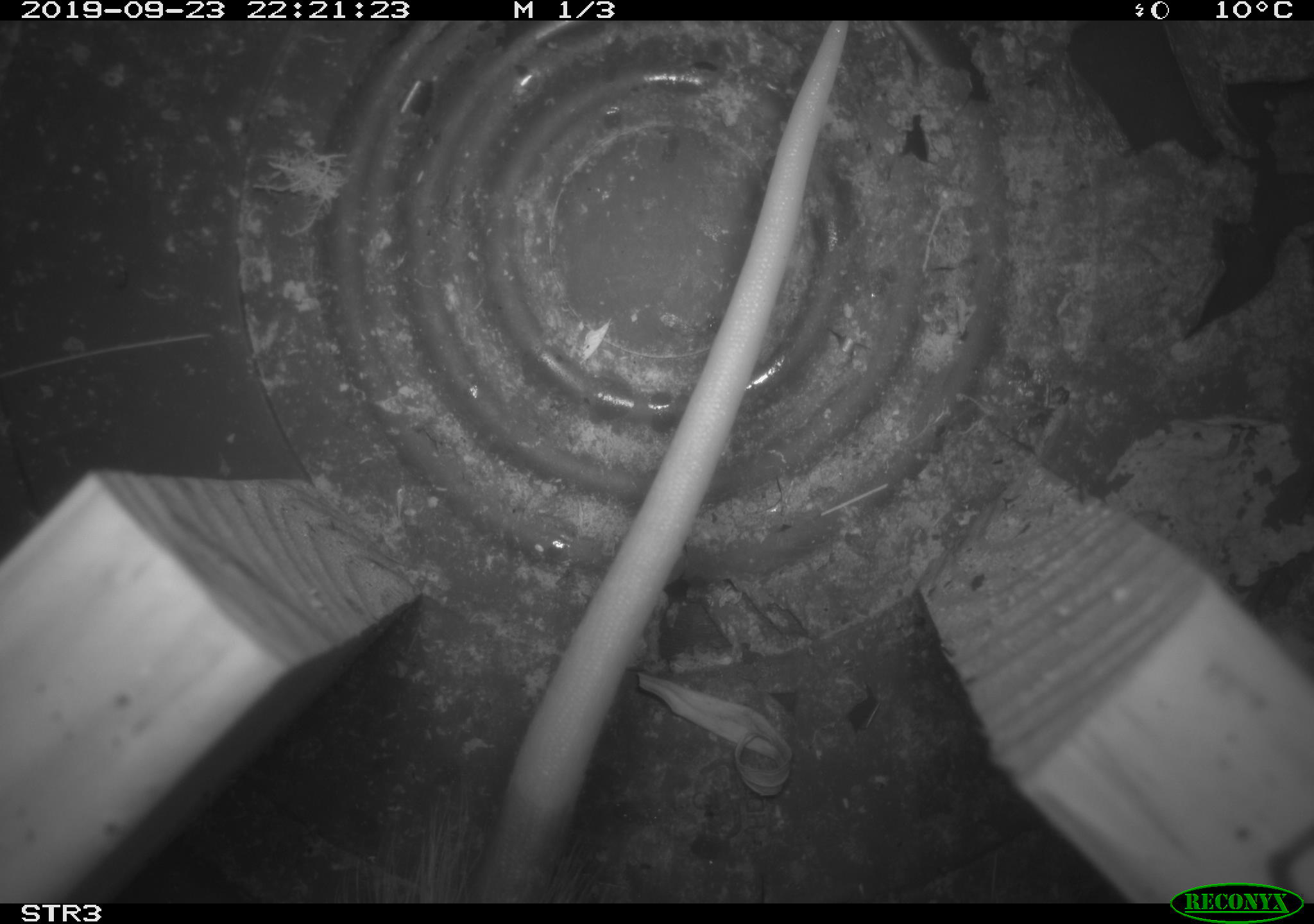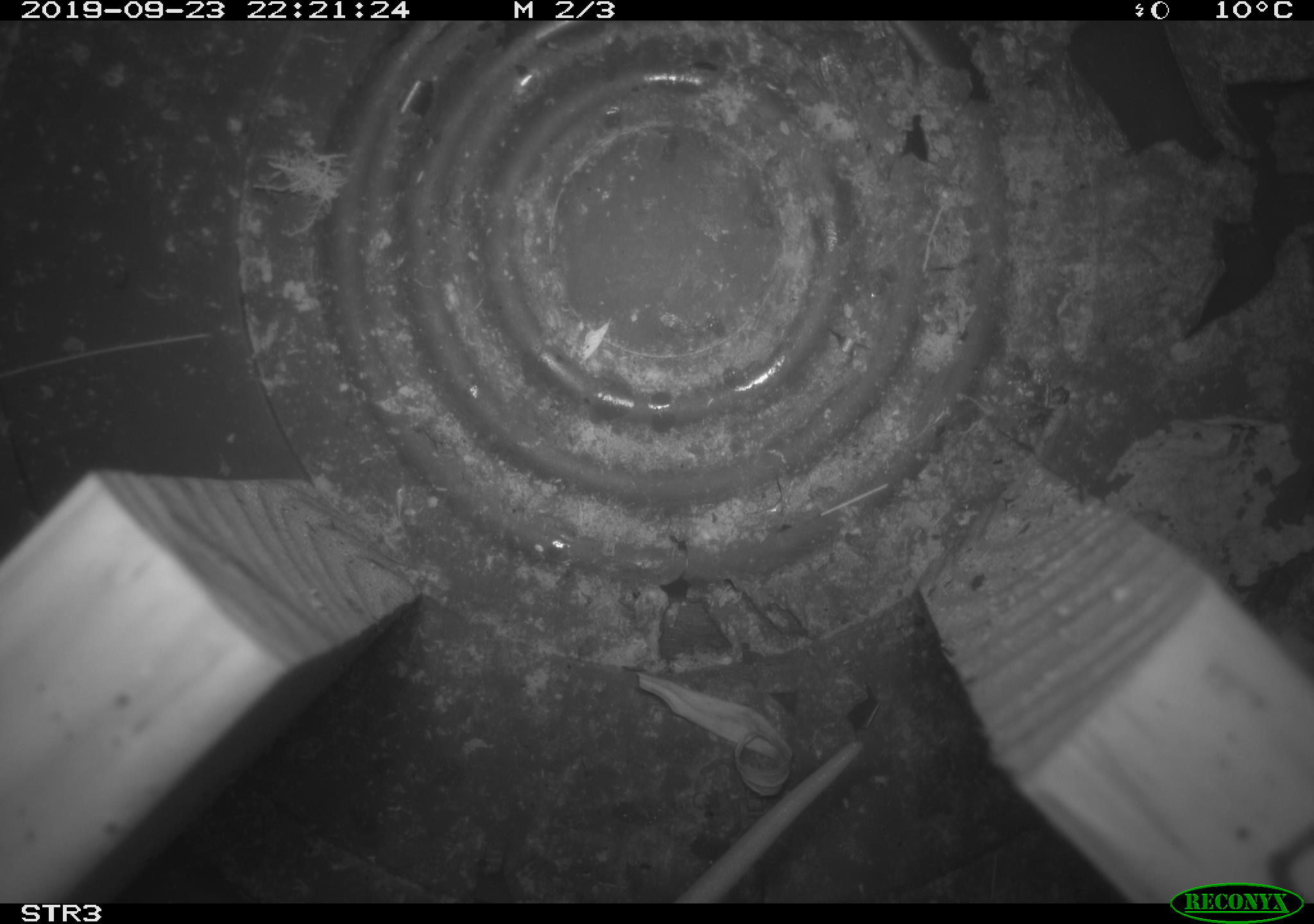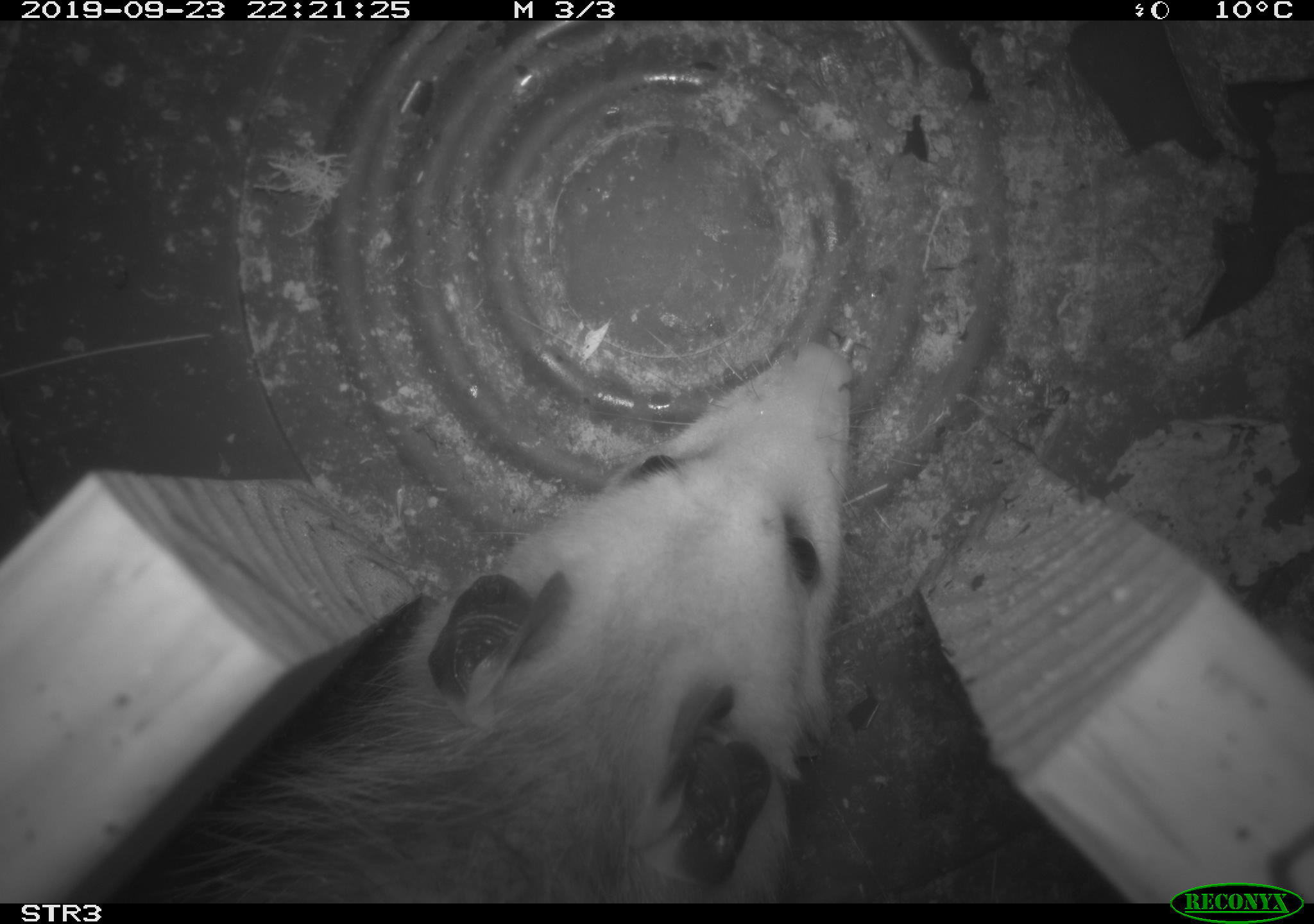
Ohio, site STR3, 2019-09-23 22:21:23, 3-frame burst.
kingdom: Animalia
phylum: Chordata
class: Mammalia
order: Didelphimorphia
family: Didelphidae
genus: Didelphis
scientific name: Didelphis virginiana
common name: virginia opossum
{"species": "virginia opossum (Didelphis virginiana)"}